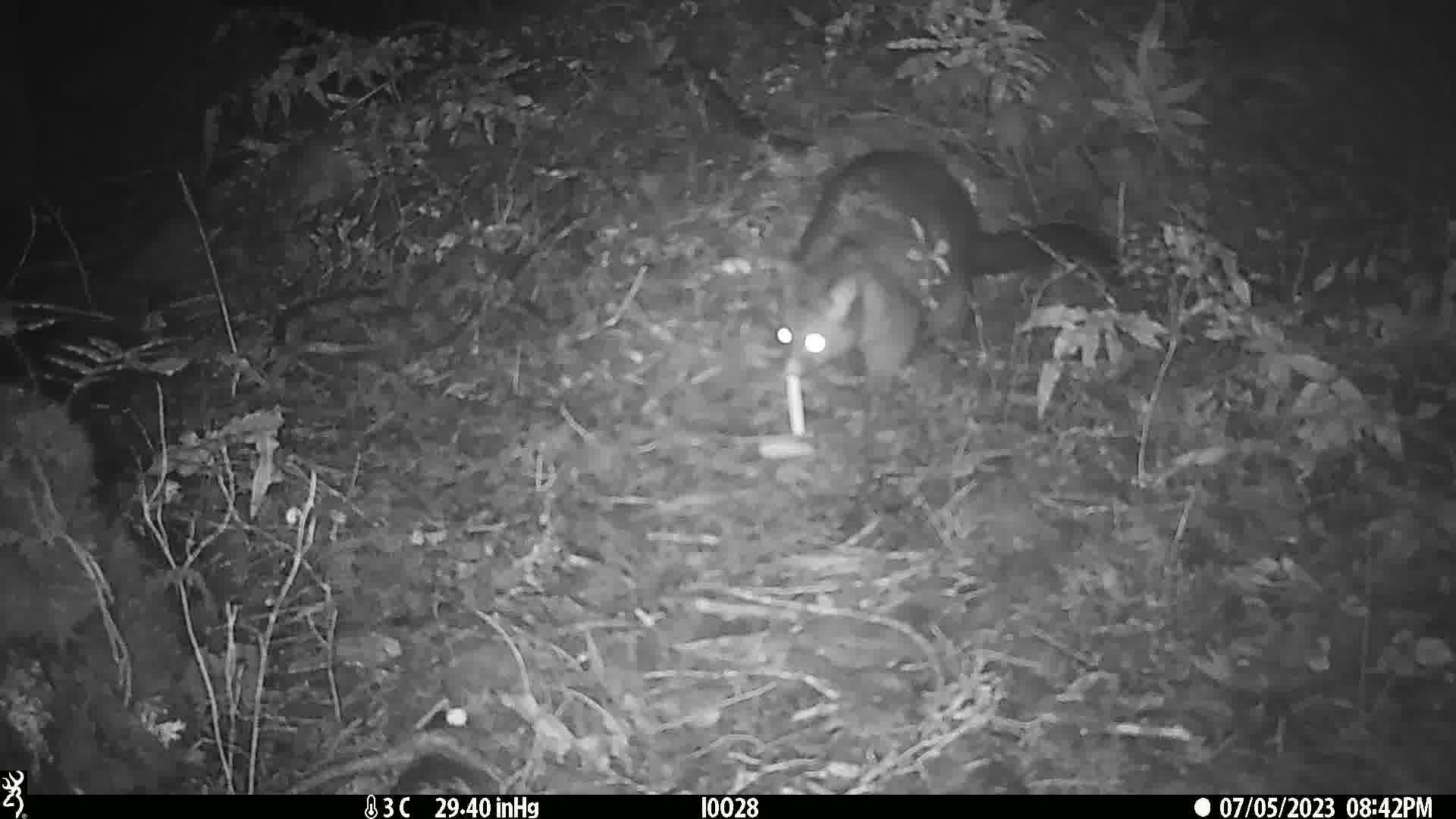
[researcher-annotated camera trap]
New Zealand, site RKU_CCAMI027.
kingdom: Animalia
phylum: Chordata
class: Mammalia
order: Diprotodontia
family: Phalangeridae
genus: Trichosurus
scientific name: Trichosurus vulpecula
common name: common brushtail possum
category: possum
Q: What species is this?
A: Possum (common brushtail possum) (Trichosurus vulpecula).